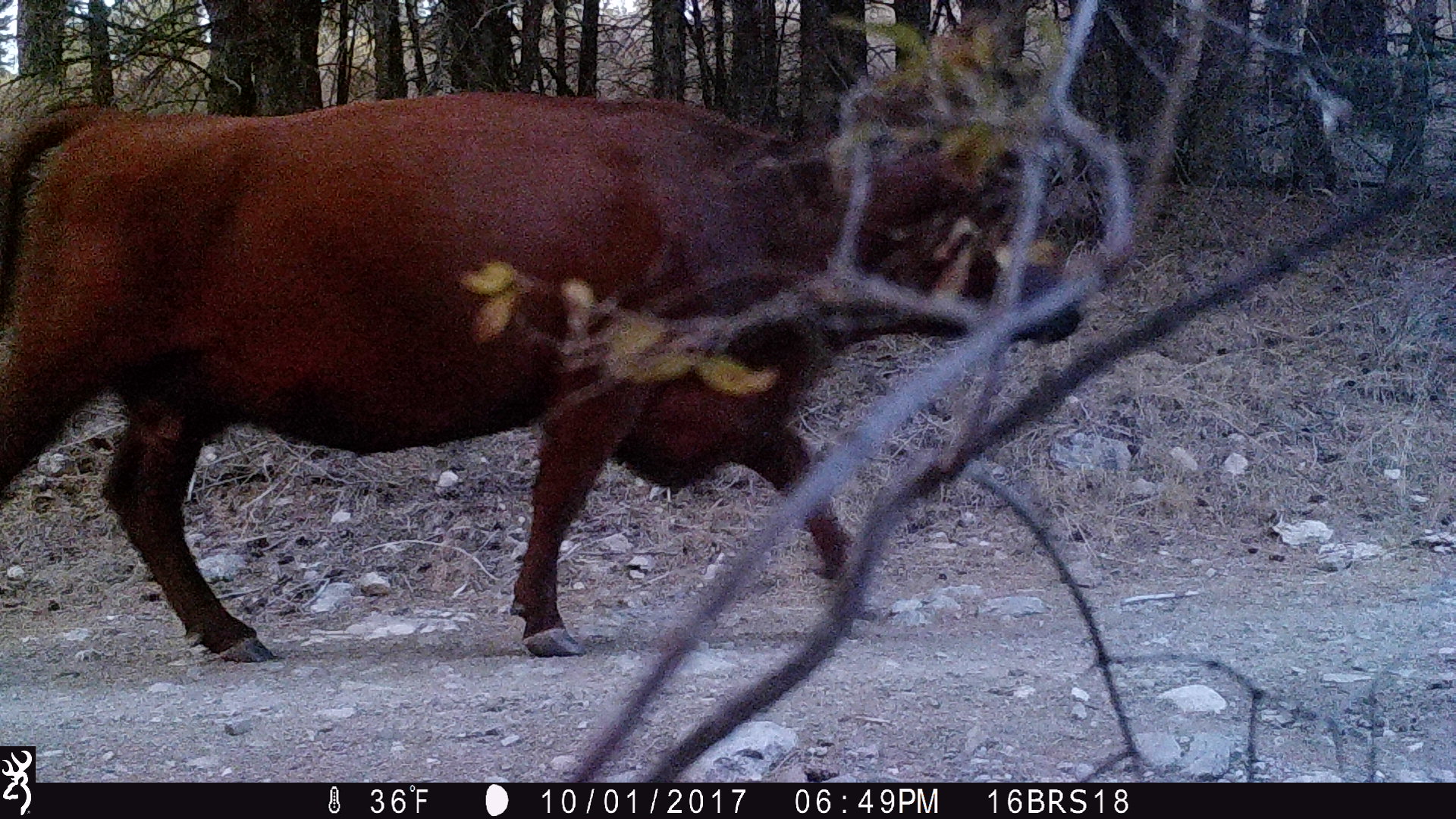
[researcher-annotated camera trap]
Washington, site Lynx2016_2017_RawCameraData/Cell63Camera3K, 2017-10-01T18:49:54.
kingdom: Animalia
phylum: Chordata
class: Mammalia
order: Artiodactyla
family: Bovidae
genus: Bos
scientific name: Bos taurus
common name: domestic cattle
Domestic cattle (Bos taurus). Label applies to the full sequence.